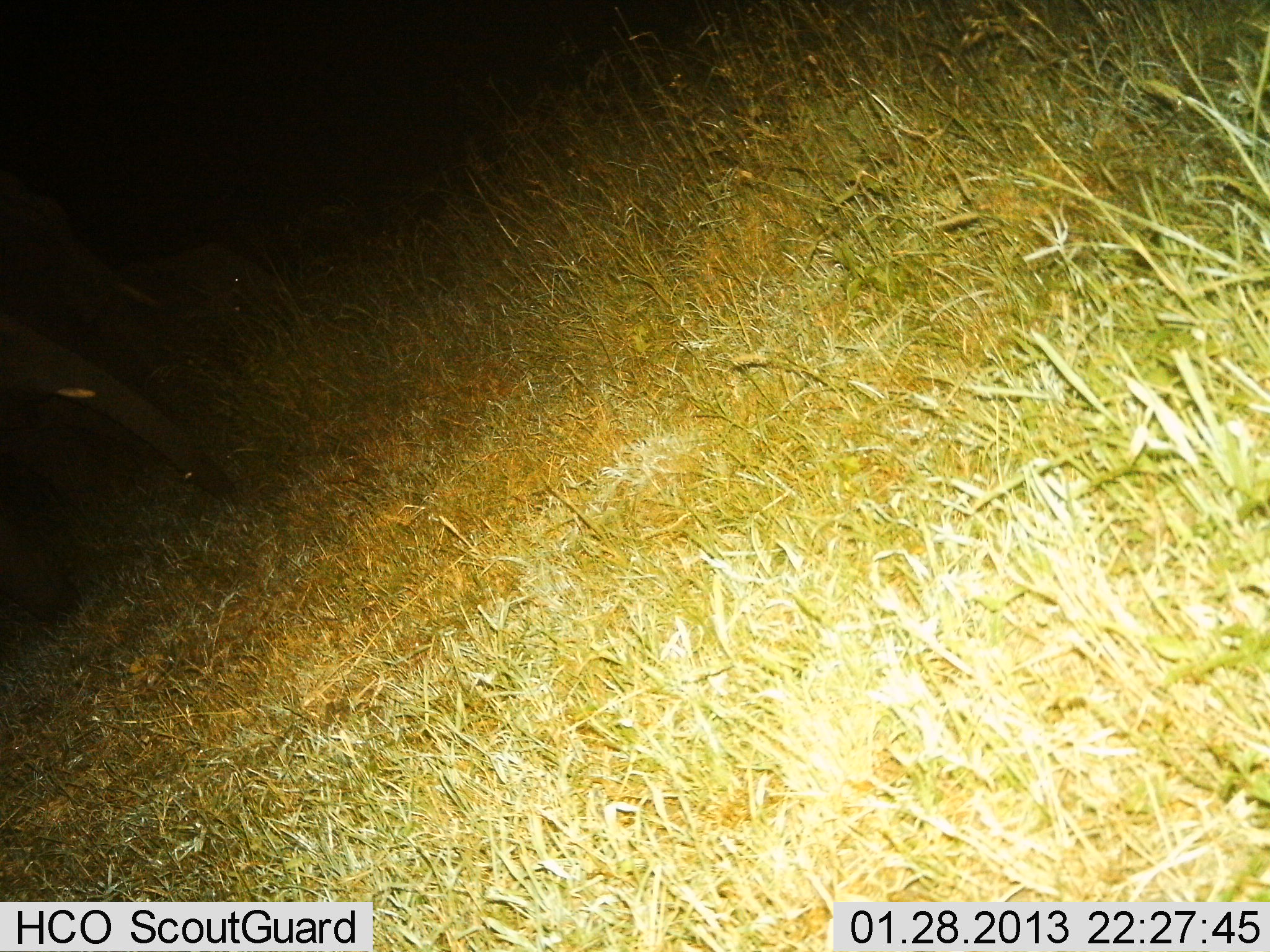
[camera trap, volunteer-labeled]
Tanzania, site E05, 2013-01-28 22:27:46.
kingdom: Animalia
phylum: Chordata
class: Mammalia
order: Proboscidea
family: Elephantidae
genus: Loxodonta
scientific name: Loxodonta africana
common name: african bush elephant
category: elephant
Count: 2.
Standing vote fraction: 73%.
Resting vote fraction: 5%.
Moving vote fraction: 24%.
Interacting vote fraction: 0%.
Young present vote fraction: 22%.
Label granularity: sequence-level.